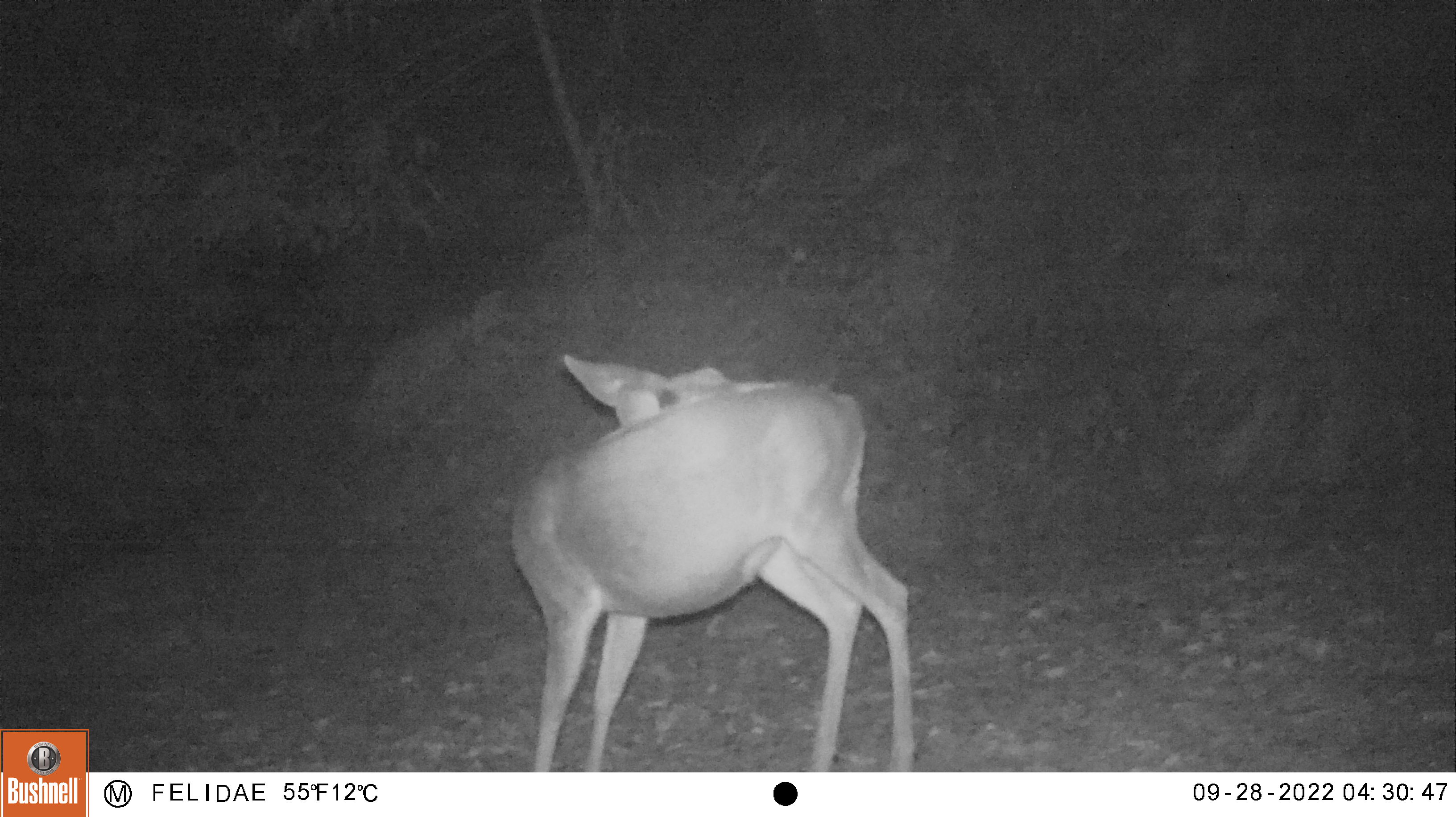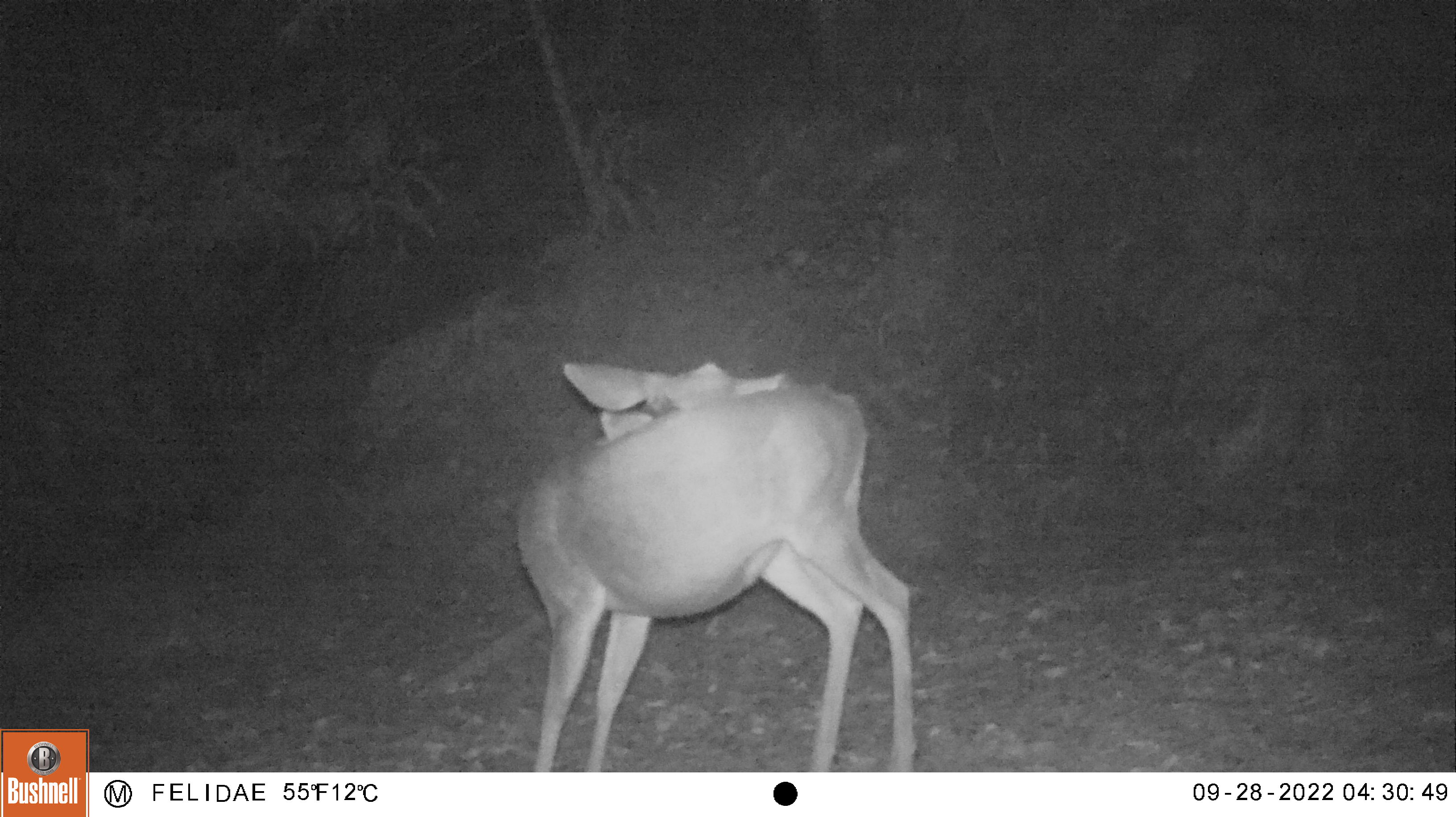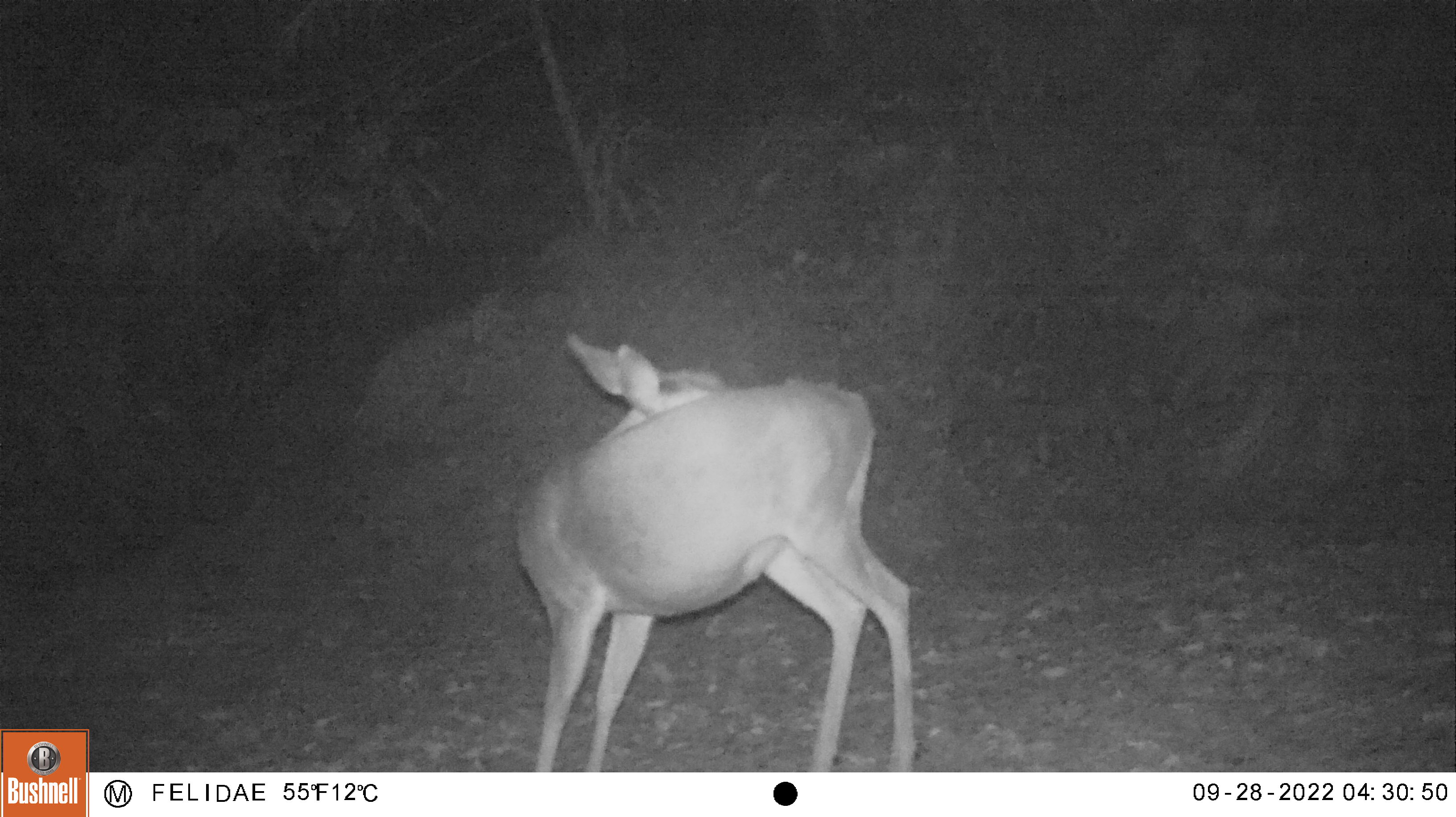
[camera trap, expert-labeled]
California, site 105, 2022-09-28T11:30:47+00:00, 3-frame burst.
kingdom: Animalia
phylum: Chordata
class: Mammalia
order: Artiodactyla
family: Cervidae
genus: Odocoileus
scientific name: Odocoileus hemionus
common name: mule deer